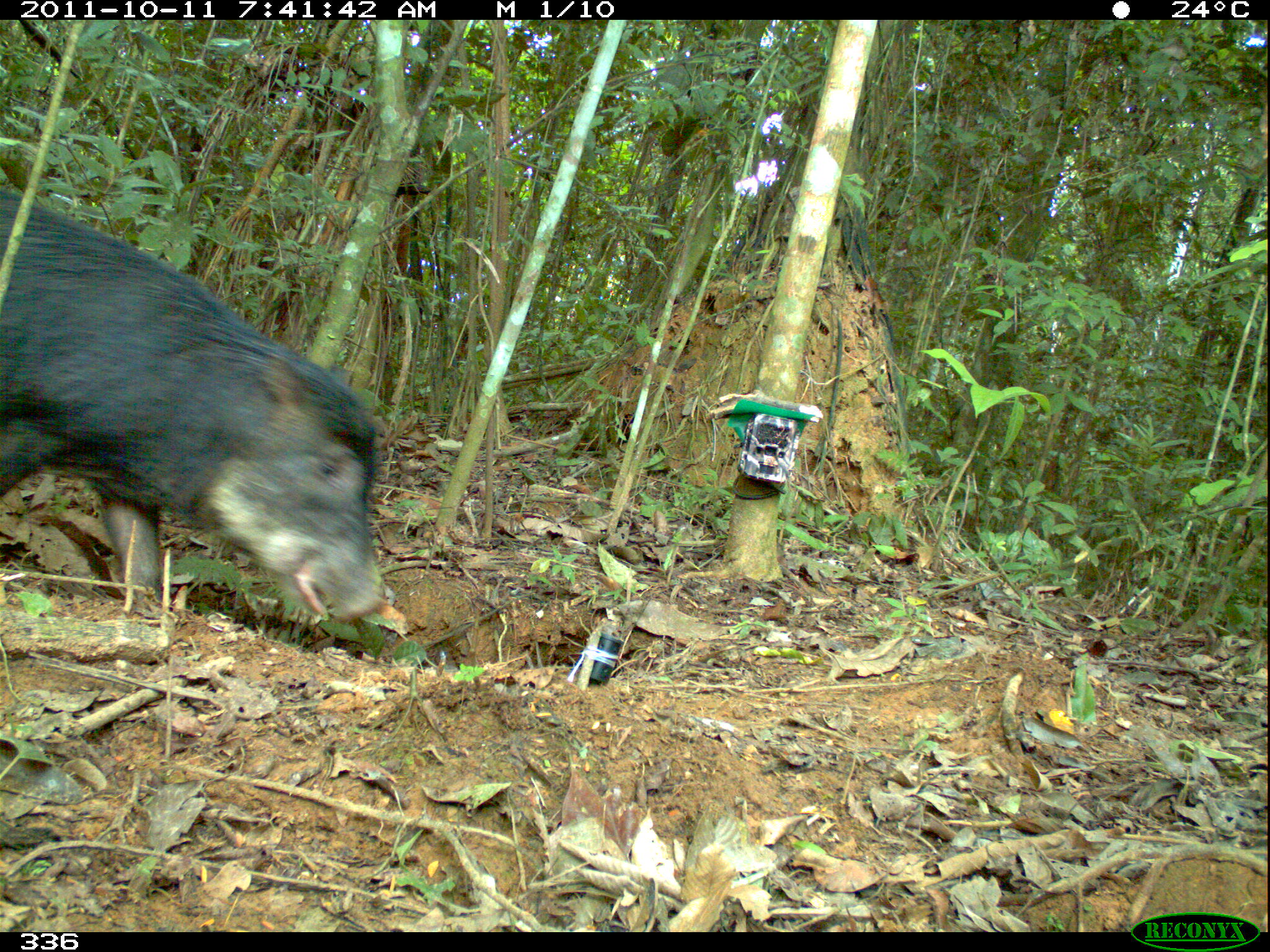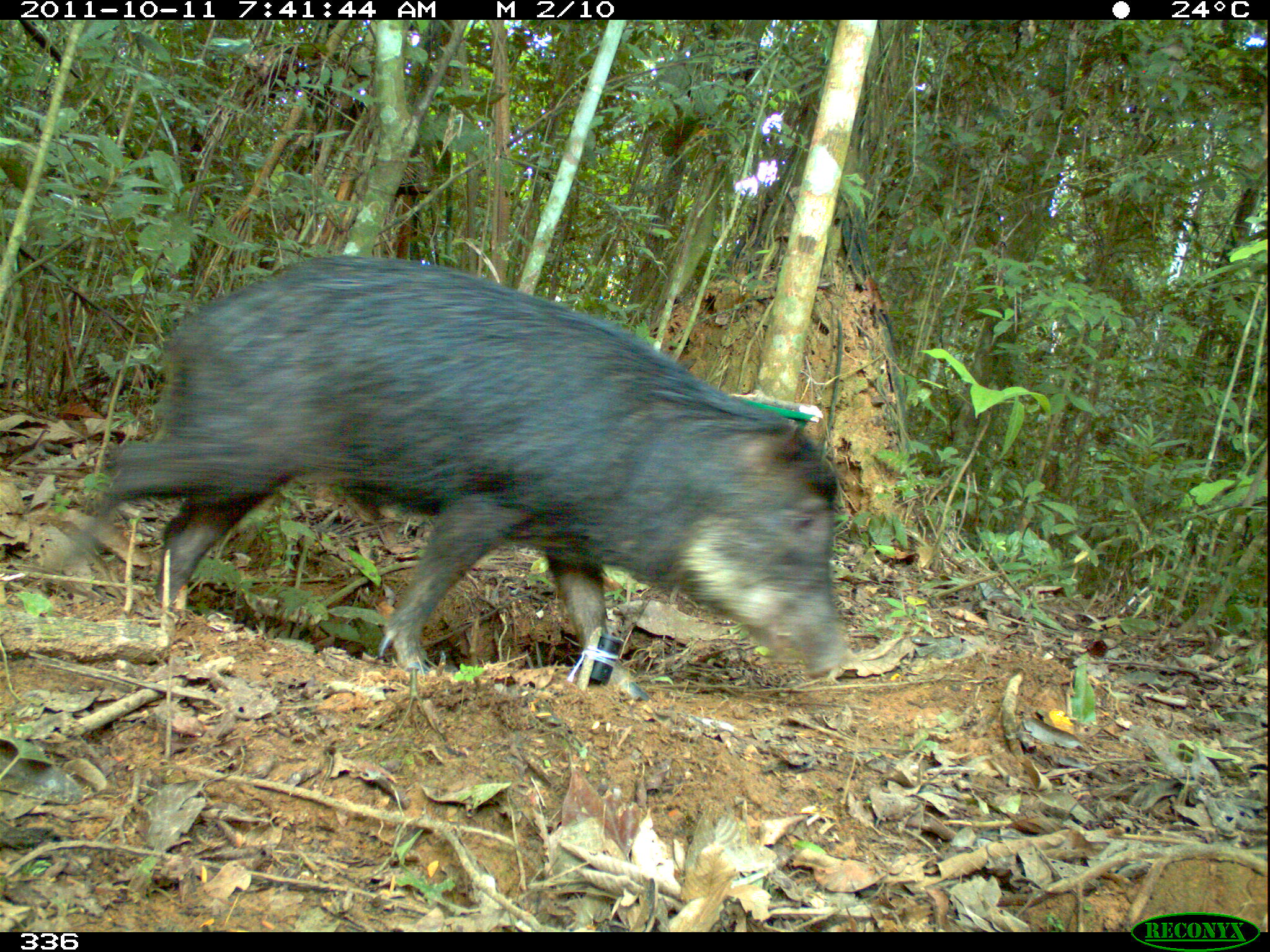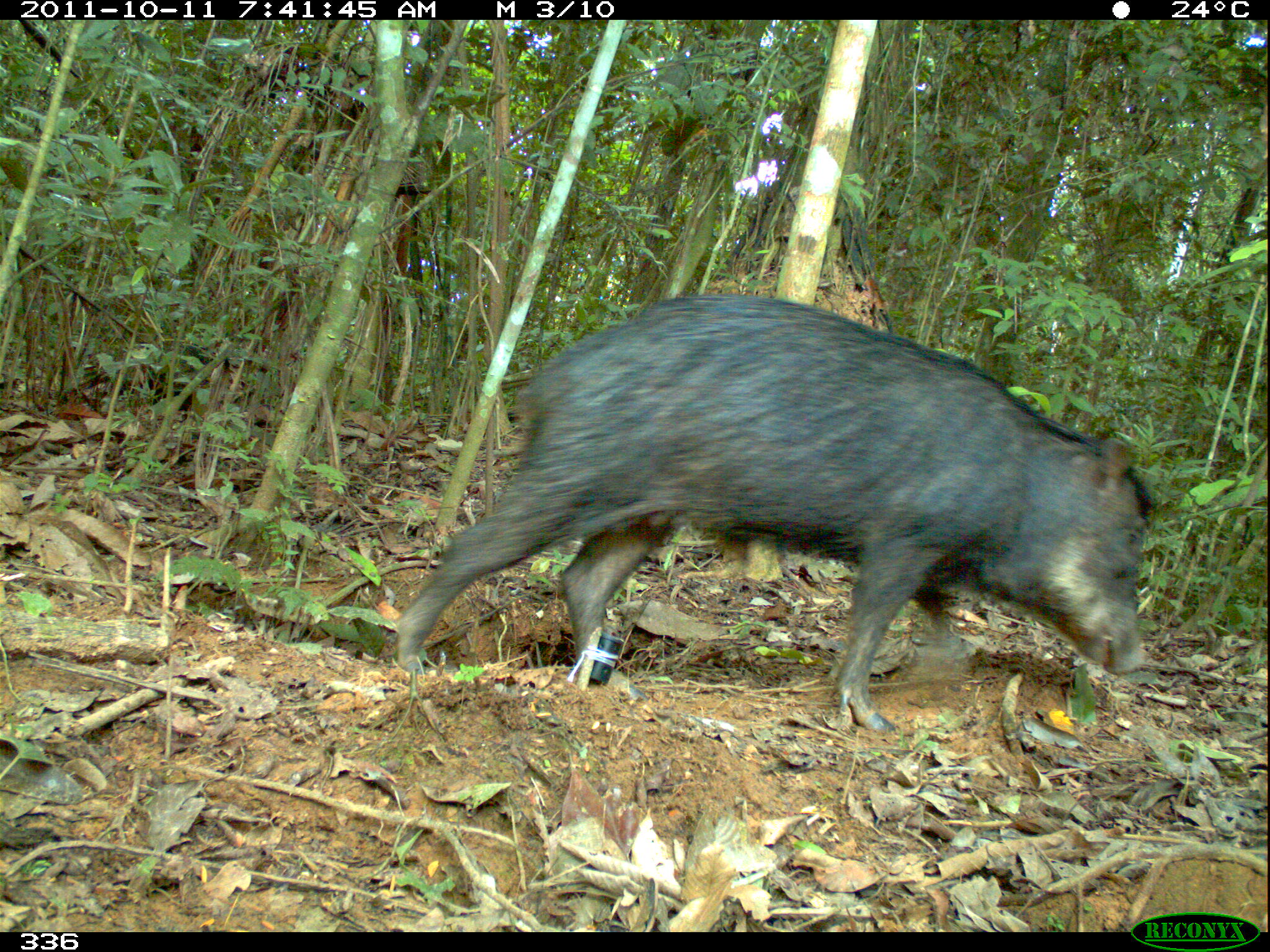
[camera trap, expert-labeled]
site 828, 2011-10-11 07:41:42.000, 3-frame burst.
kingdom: Animalia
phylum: Chordata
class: Mammalia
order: Artiodactyla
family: Tayassuidae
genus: Tayassu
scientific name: Tayassu pecari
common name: white-lipped peccary